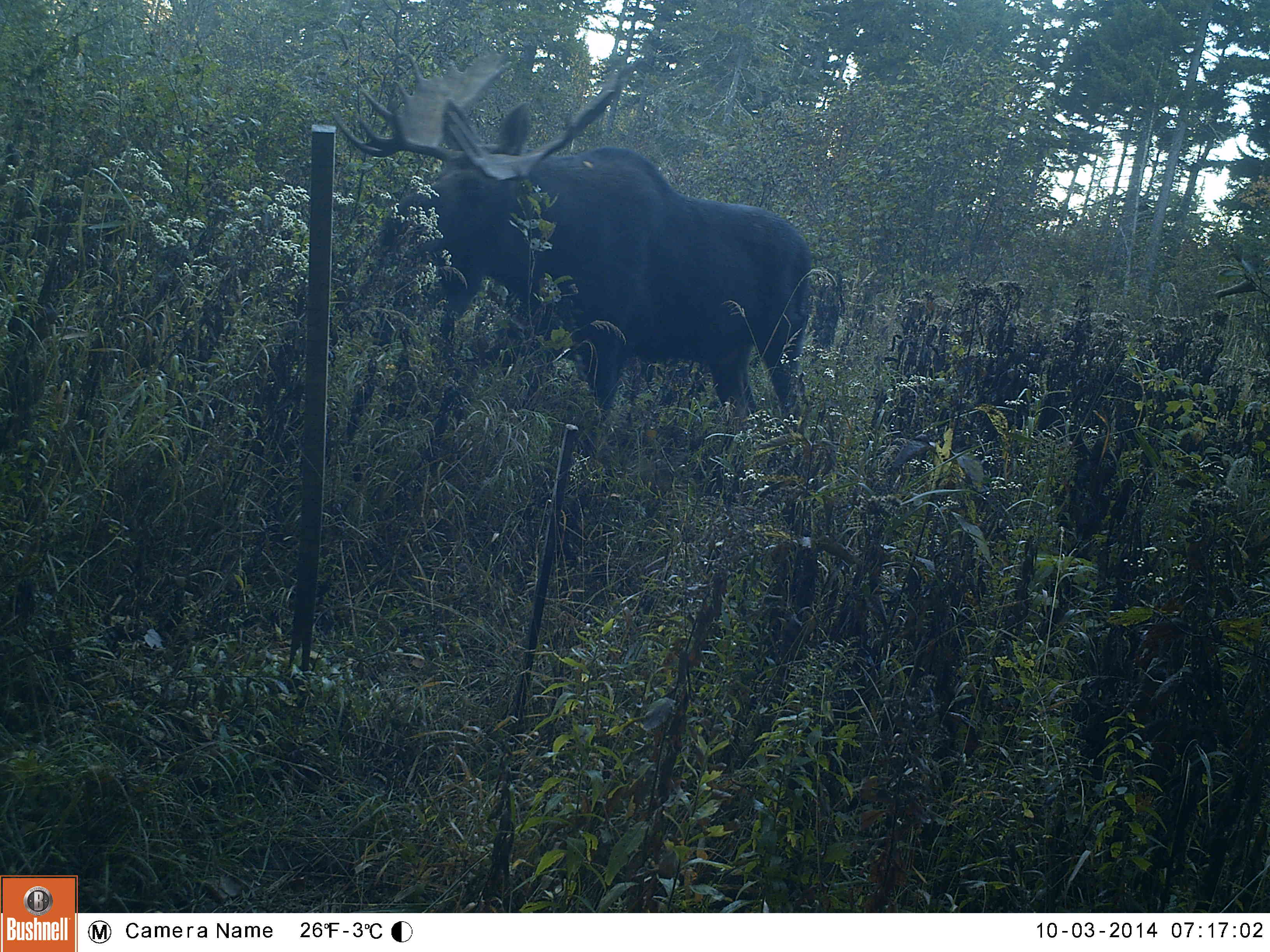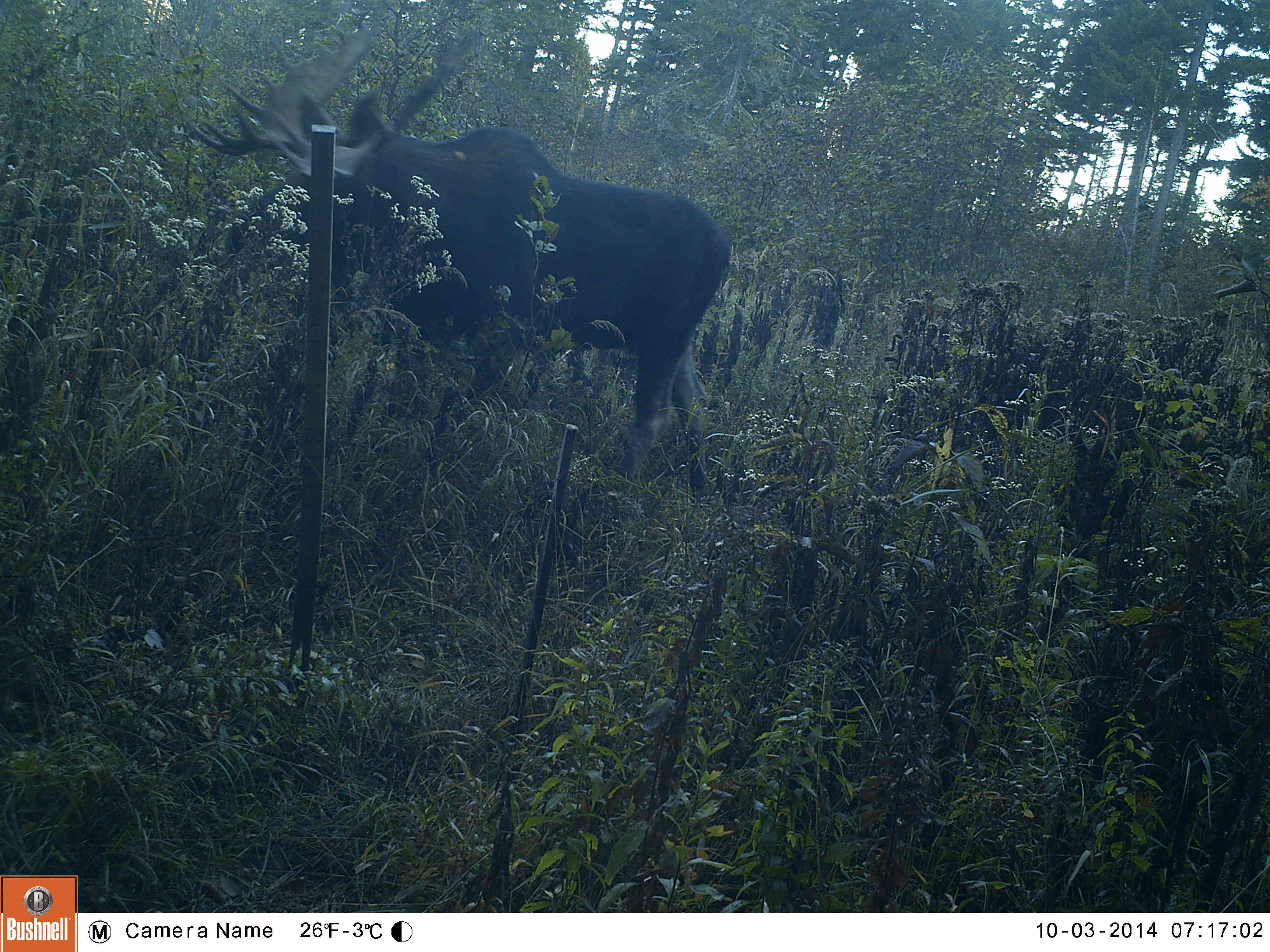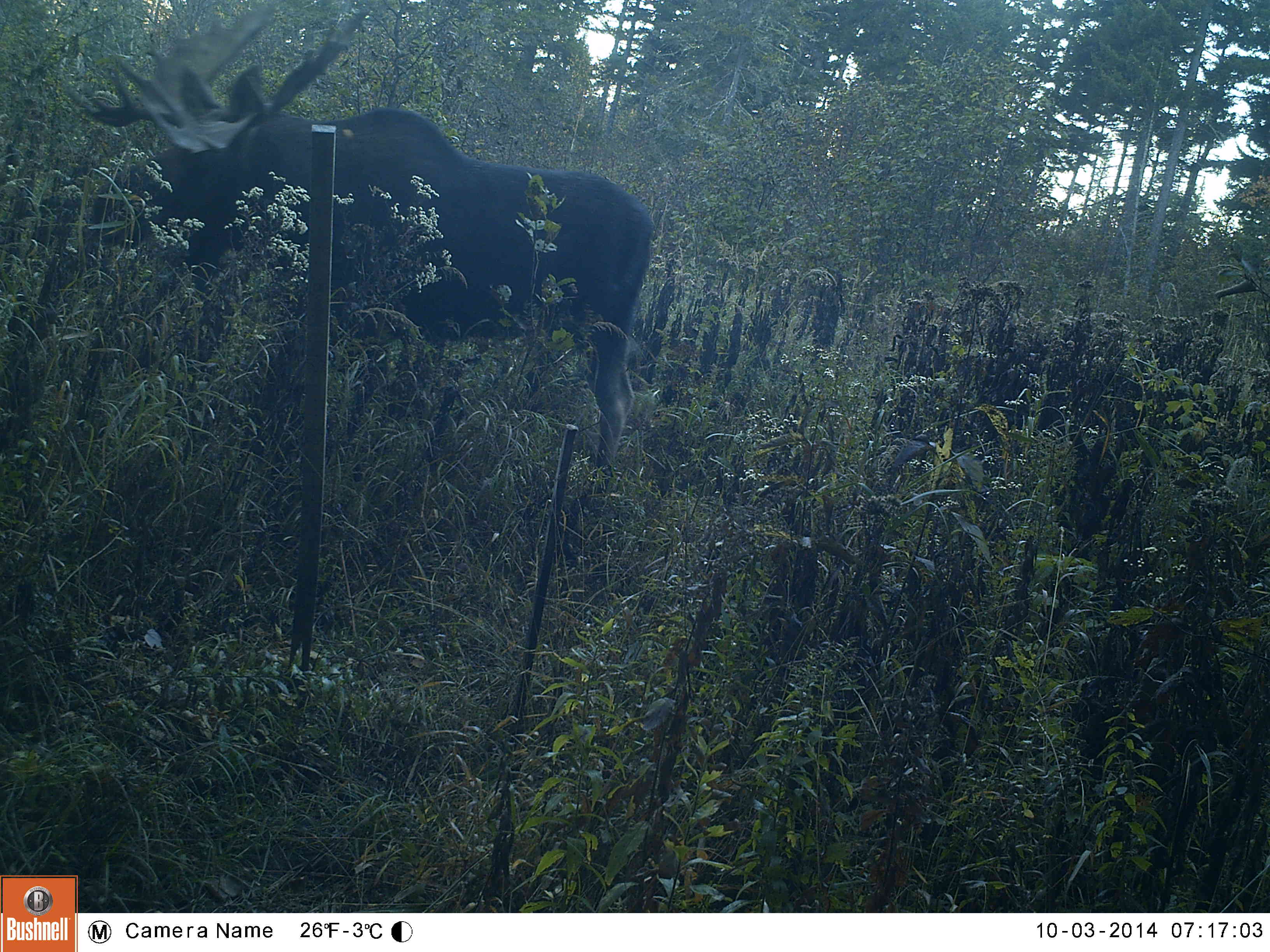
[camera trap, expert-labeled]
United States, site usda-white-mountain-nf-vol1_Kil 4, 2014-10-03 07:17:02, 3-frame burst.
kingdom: Animalia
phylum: Chordata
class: Mammalia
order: Artiodactyla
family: Cervidae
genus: Alces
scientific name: Alces alces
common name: moose